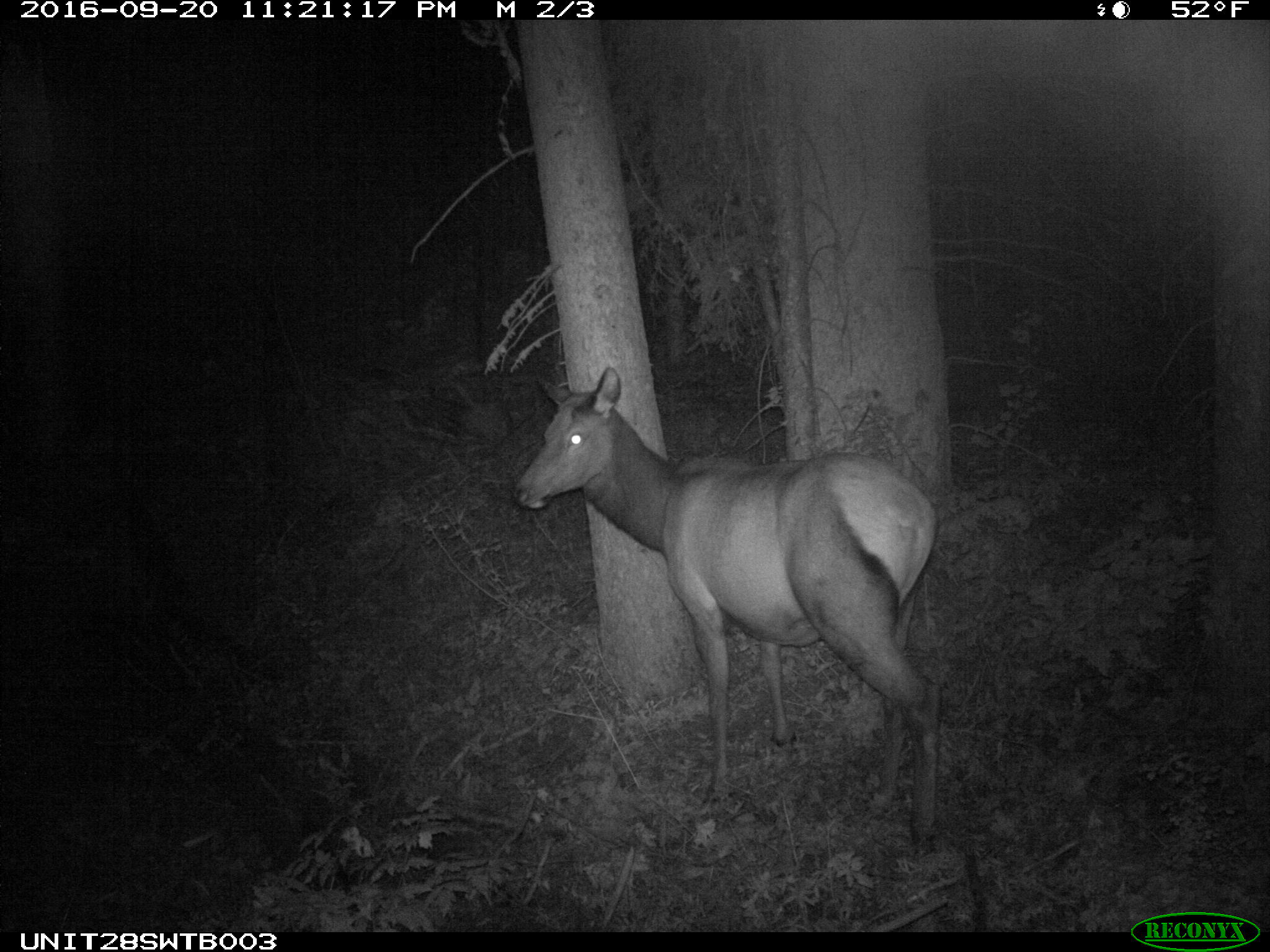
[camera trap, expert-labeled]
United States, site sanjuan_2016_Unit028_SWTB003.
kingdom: Animalia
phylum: Chordata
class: Mammalia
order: Artiodactyla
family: Cervidae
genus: Cervus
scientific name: Cervus elaphus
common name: red deer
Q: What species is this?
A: Cervus elaphus (red deer).